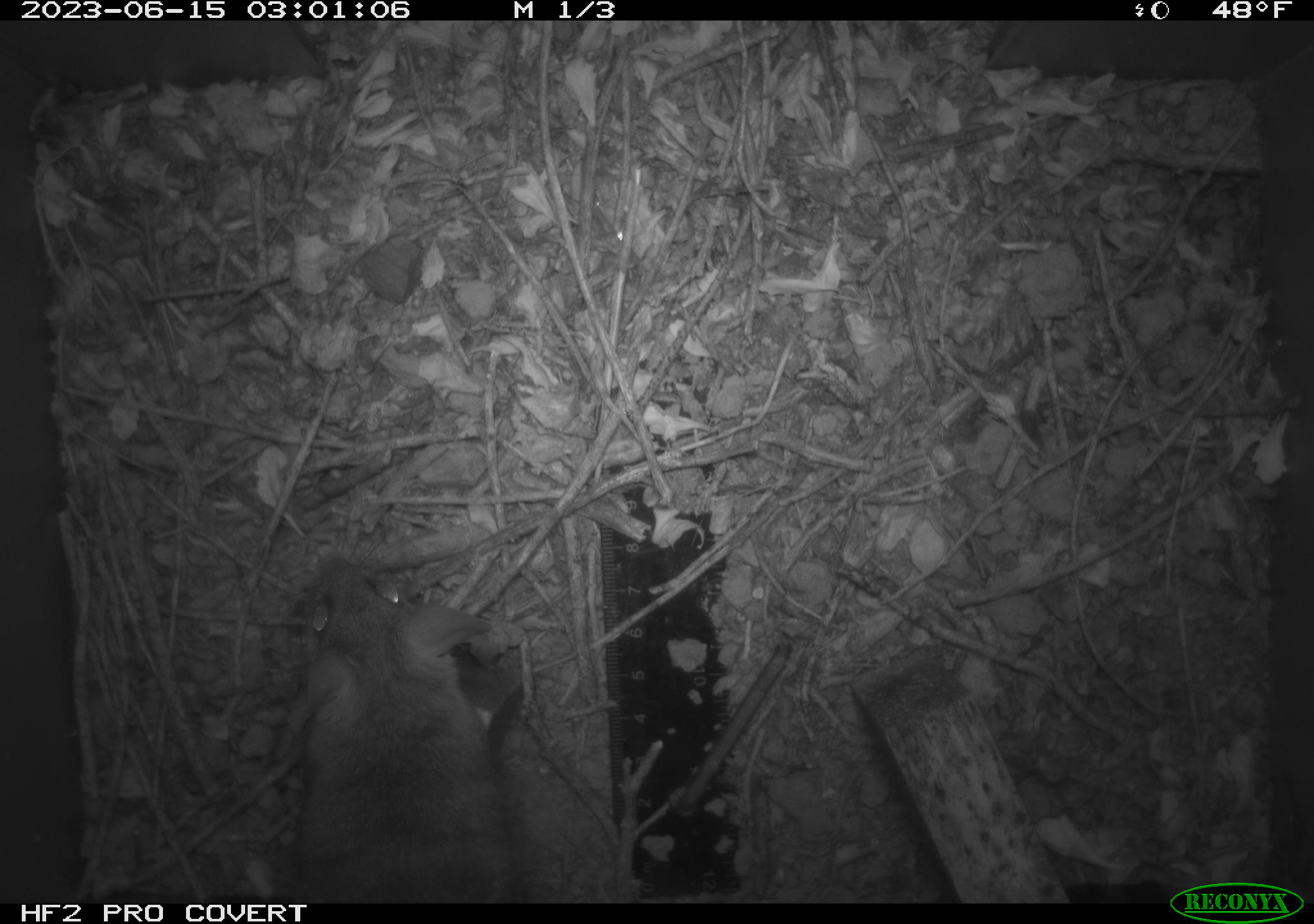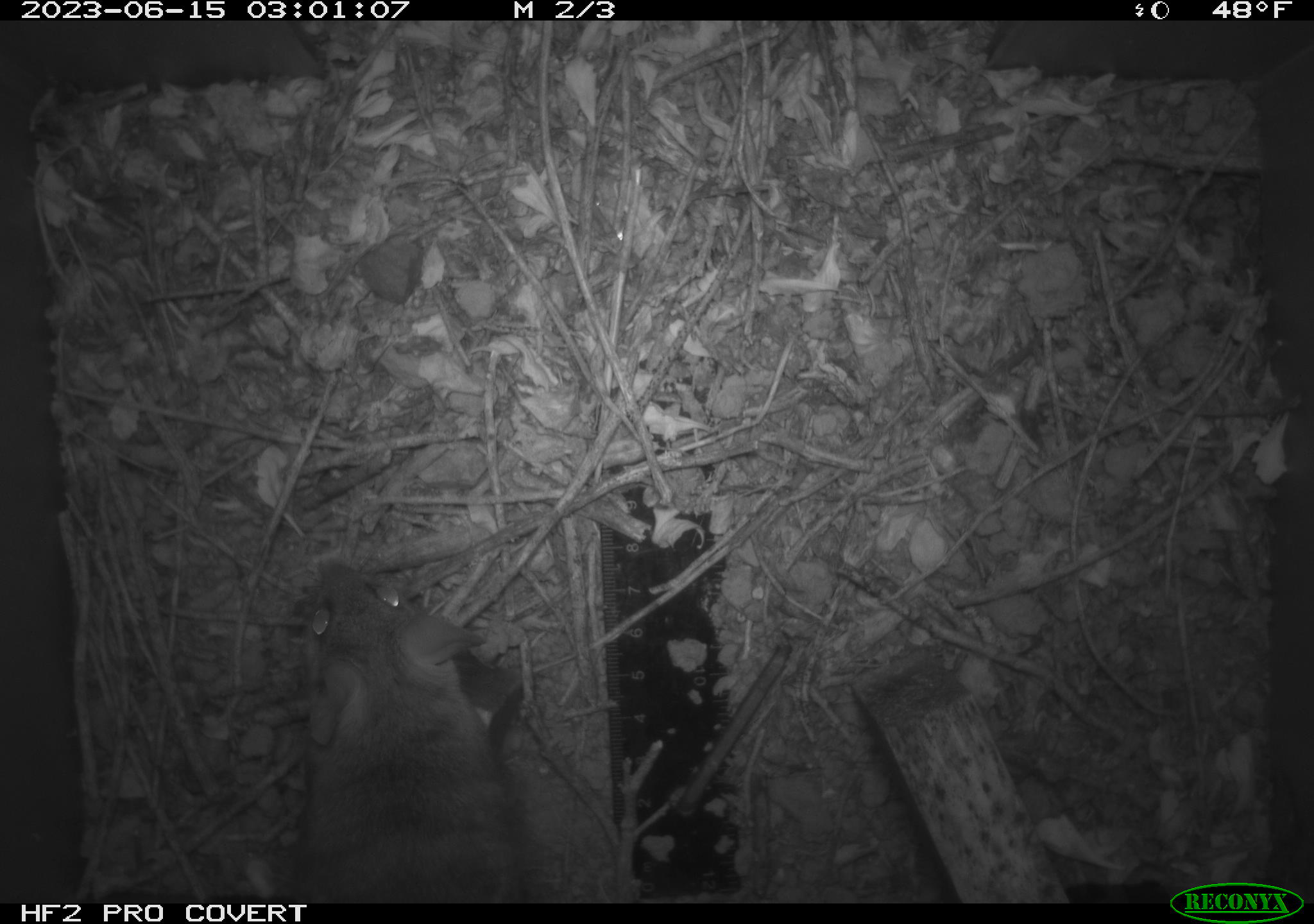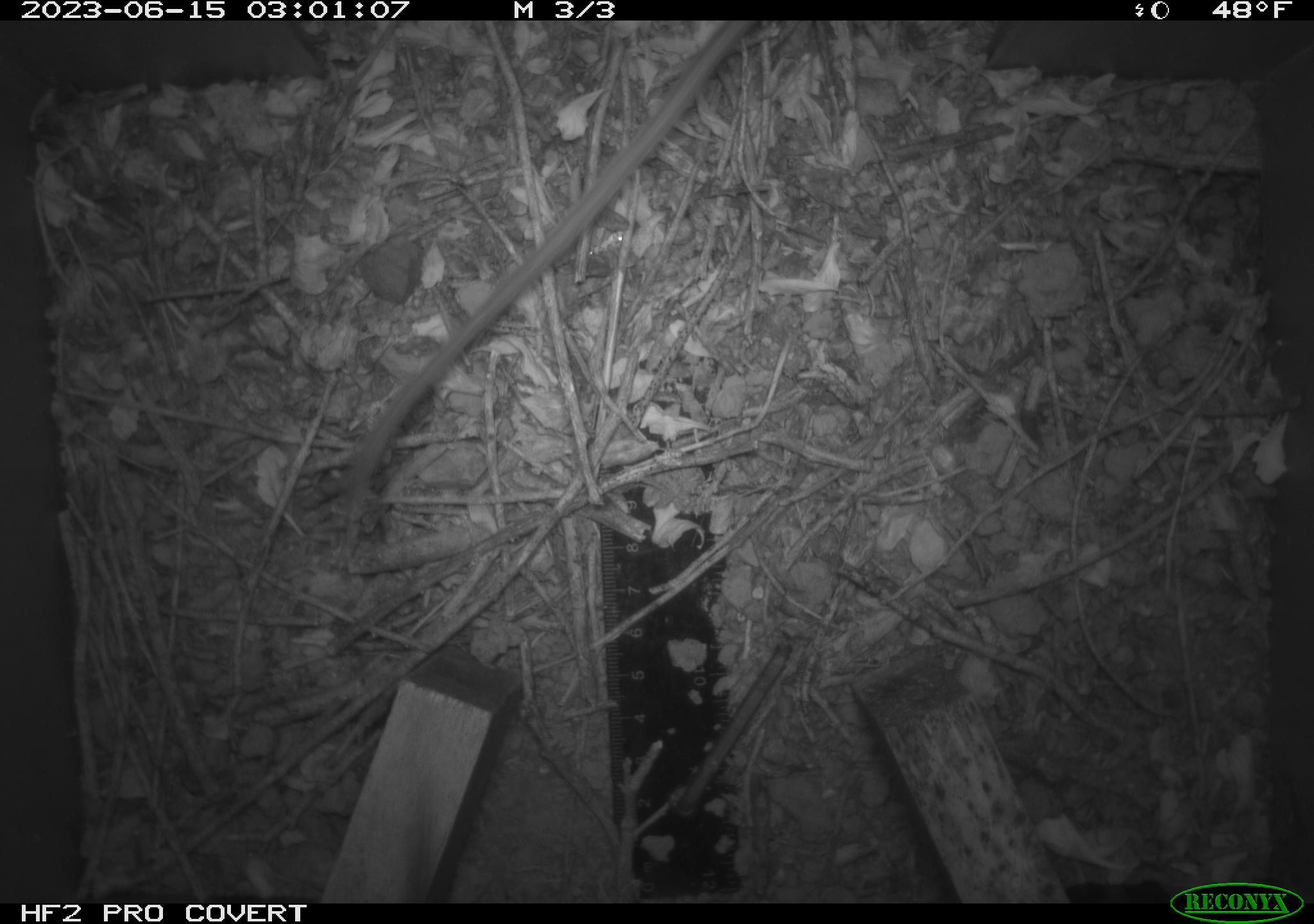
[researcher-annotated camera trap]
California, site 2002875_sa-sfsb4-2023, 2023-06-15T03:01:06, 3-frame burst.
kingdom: Animalia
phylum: Chordata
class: Mammalia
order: Rodentia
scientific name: Rodentia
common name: mouse species